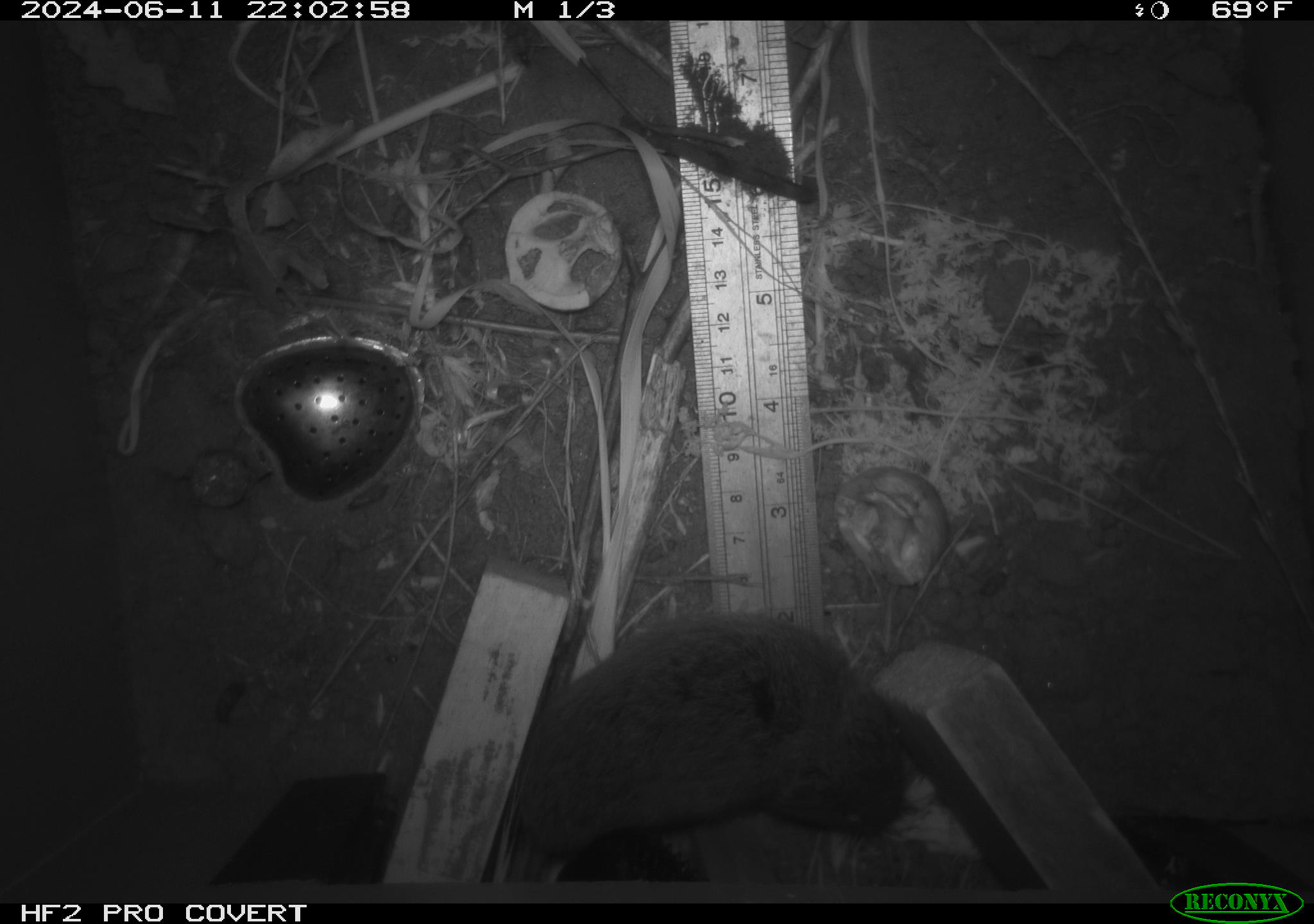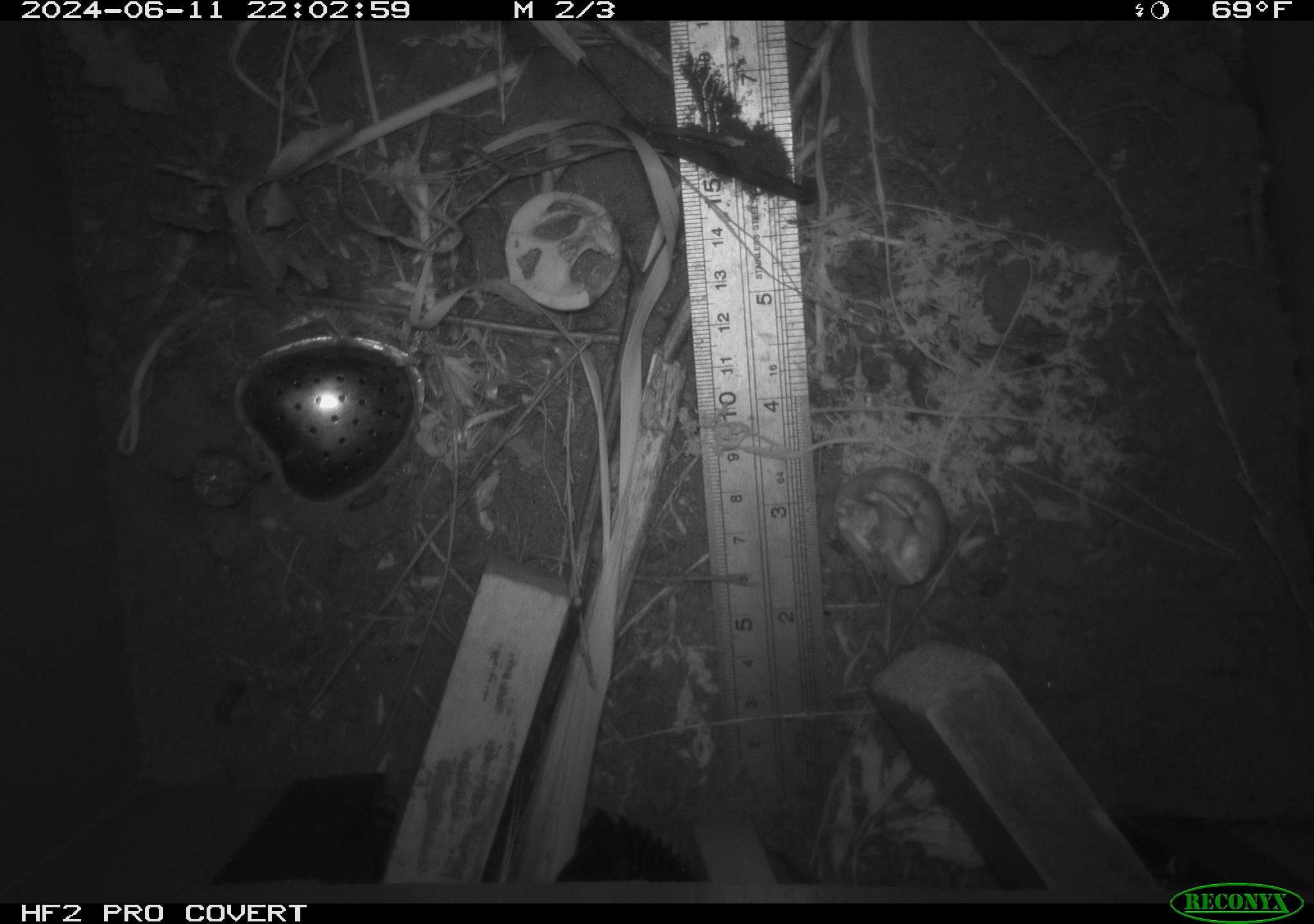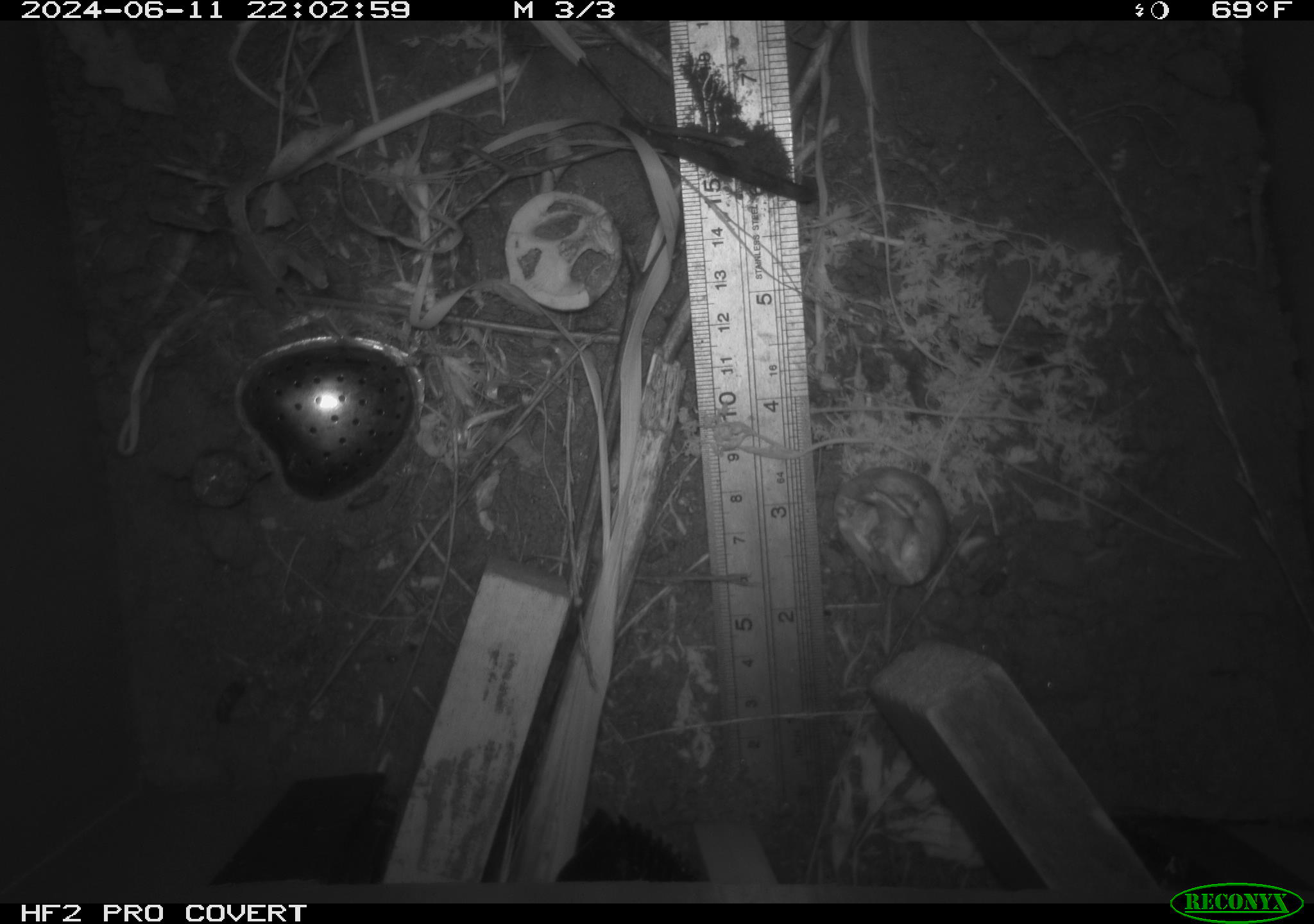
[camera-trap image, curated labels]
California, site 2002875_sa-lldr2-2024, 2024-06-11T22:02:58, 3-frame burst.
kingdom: Animalia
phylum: Chordata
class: Mammalia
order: Rodentia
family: Cricetidae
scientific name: Arvicolinae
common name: voles, lemmings, and muskrats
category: arvicolinae subfamily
Arvicolinae subfamily (voles, lemmings, and muskrats) (Arvicolinae).